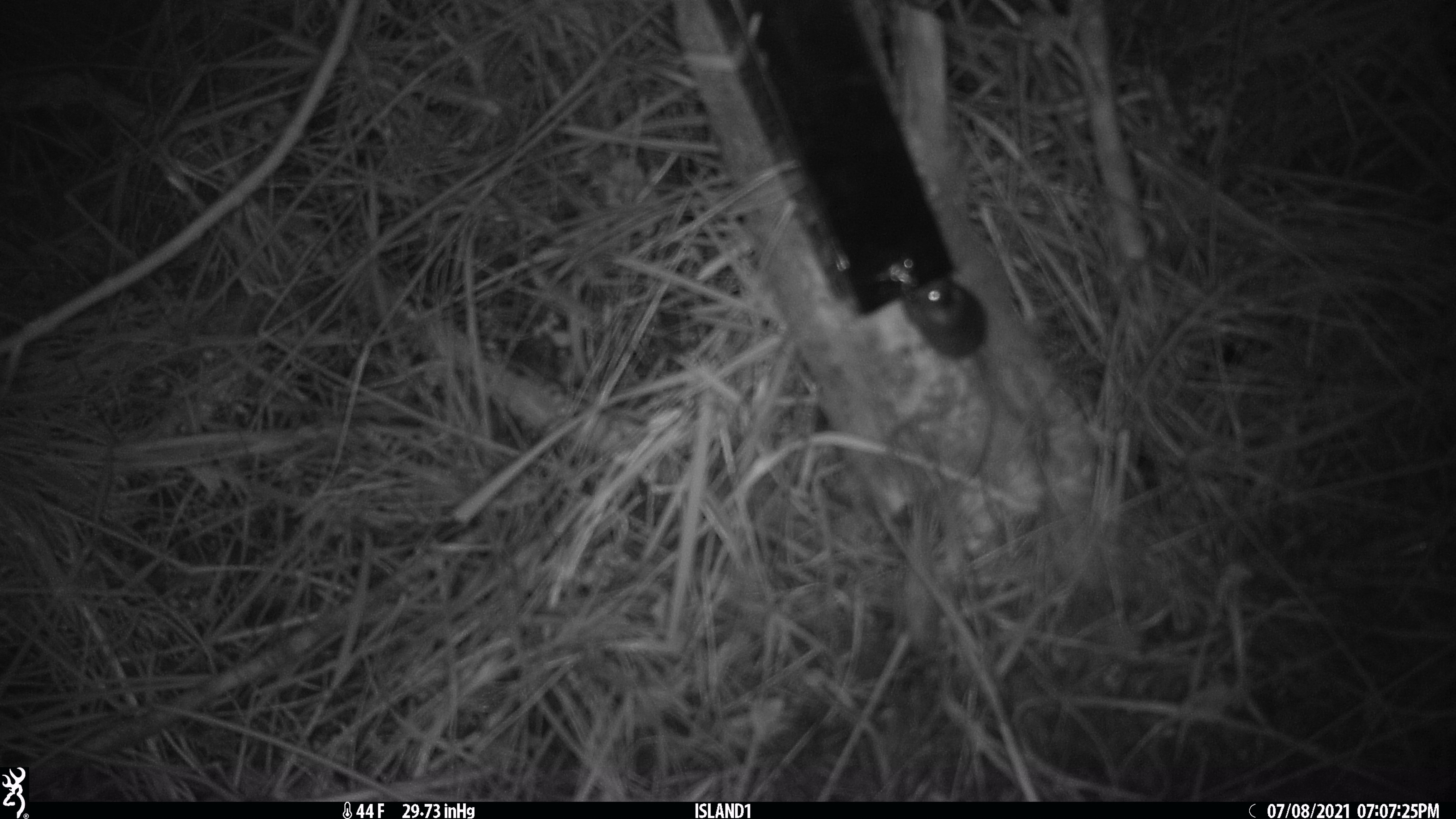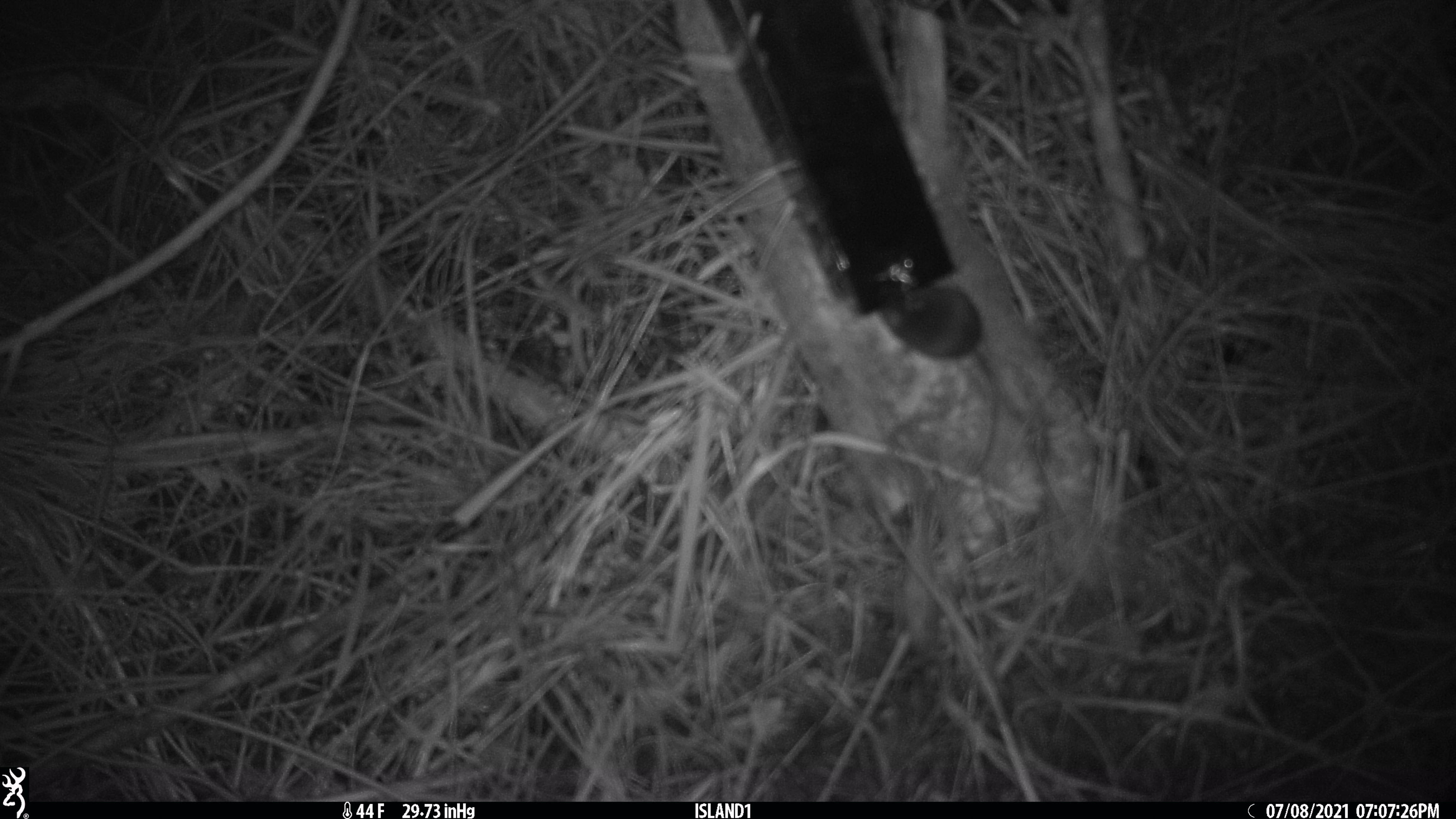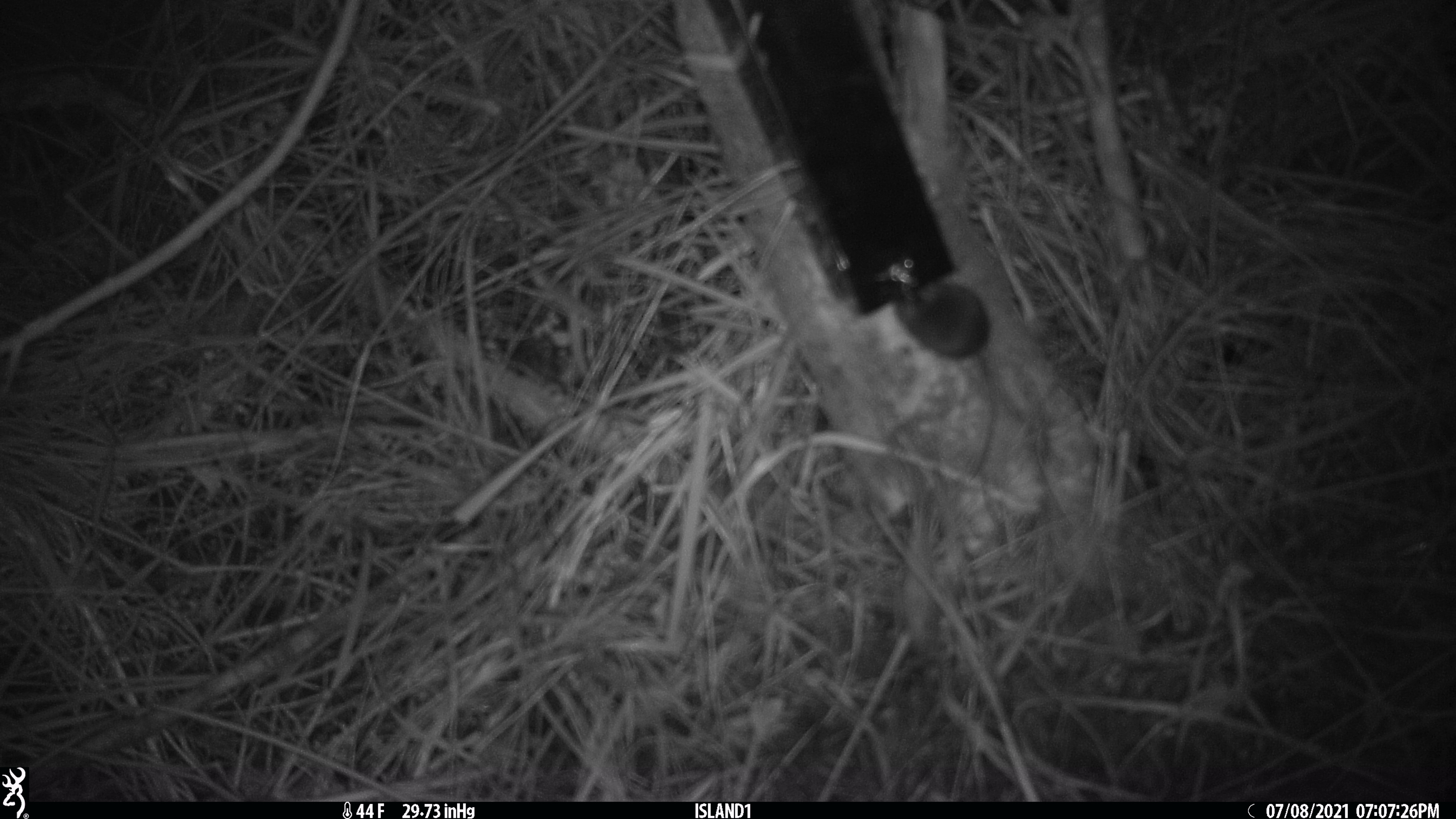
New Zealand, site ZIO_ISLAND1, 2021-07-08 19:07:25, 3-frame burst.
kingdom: Animalia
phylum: Chordata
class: Mammalia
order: Rodentia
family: Muridae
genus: Mus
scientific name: Mus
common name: mouse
Mouse (Mus).